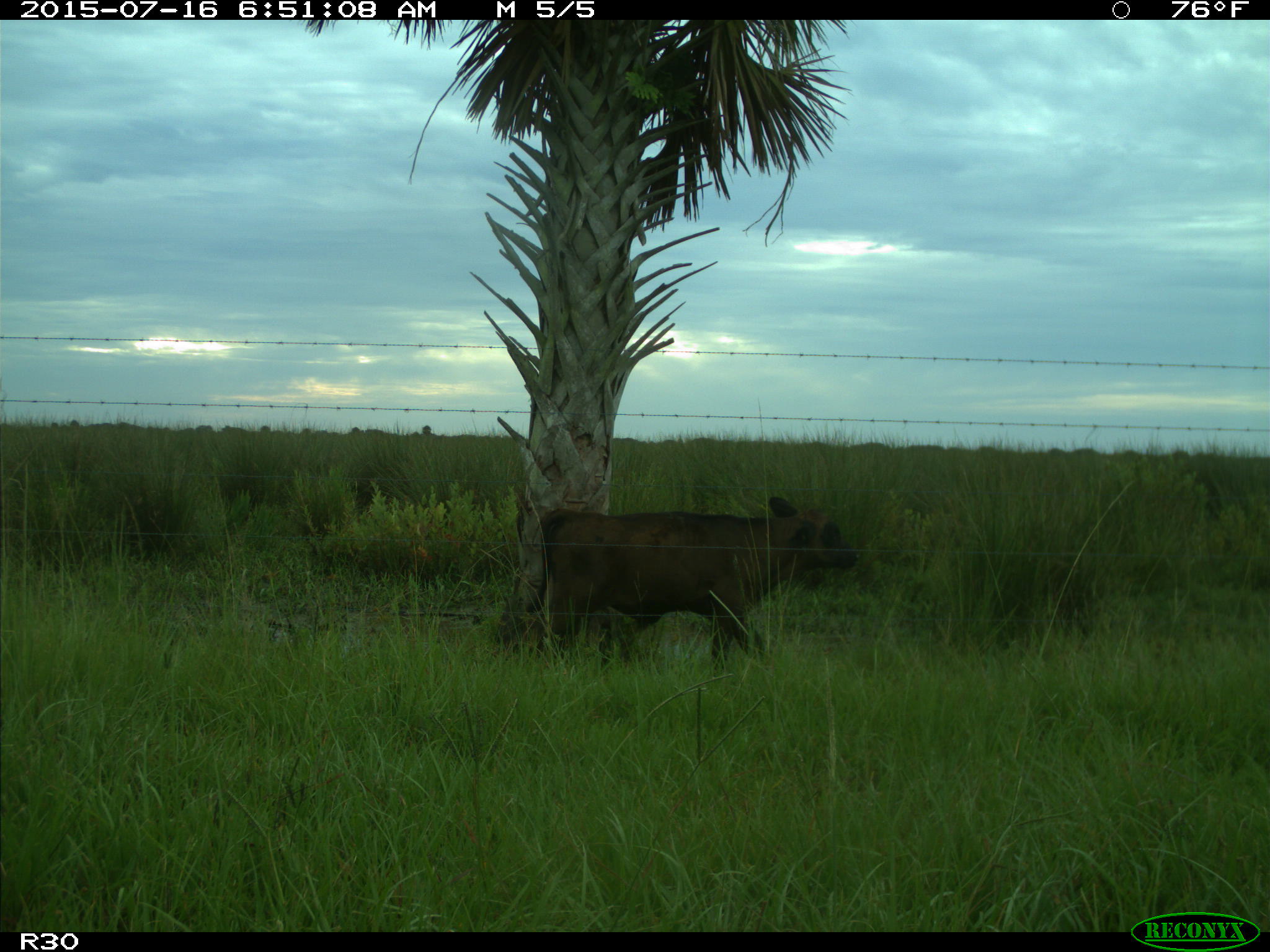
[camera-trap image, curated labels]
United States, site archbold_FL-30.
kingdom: Animalia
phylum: Chordata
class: Mammalia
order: Artiodactyla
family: Bovidae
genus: Bos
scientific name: Bos taurus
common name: domestic cow